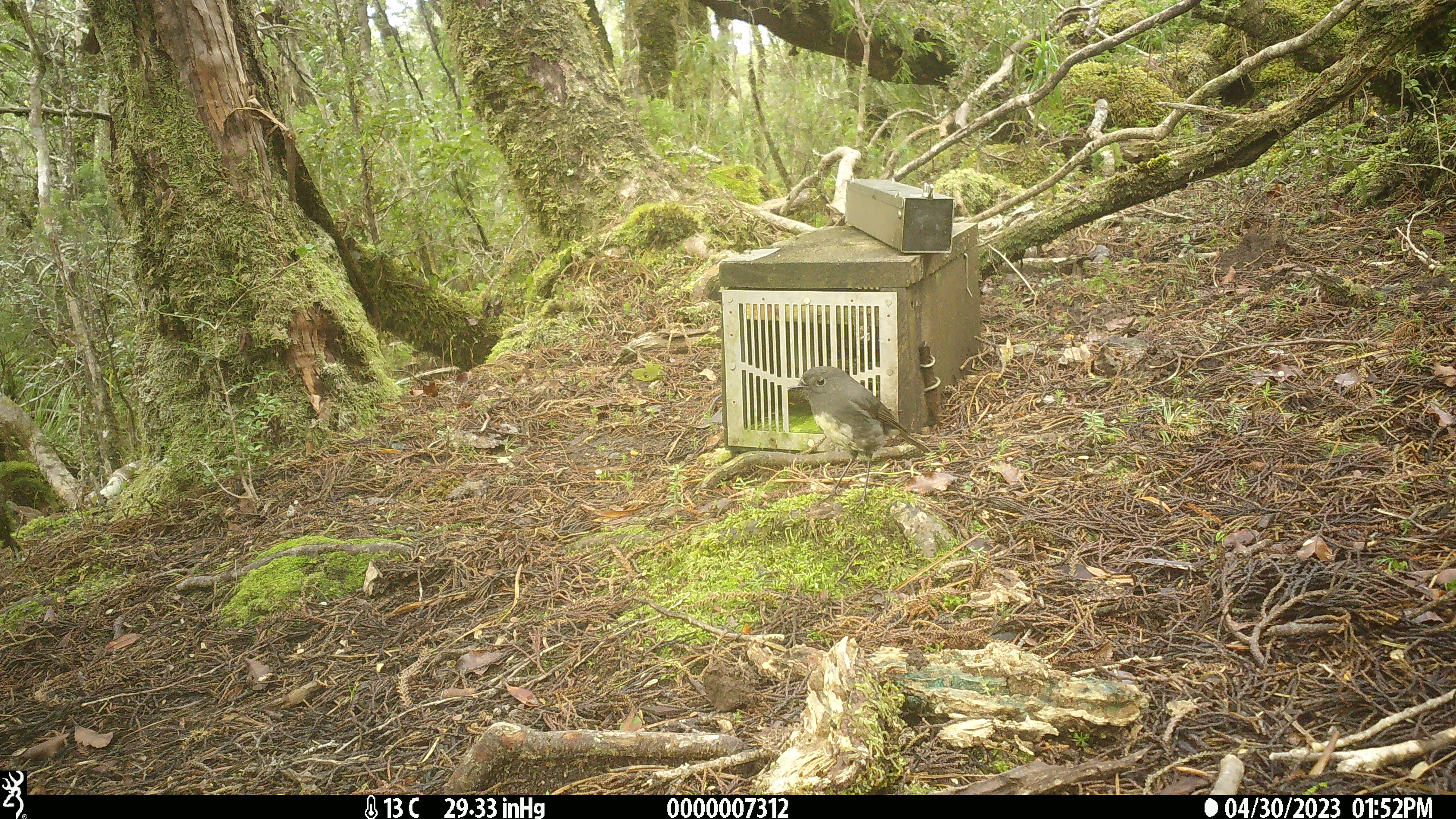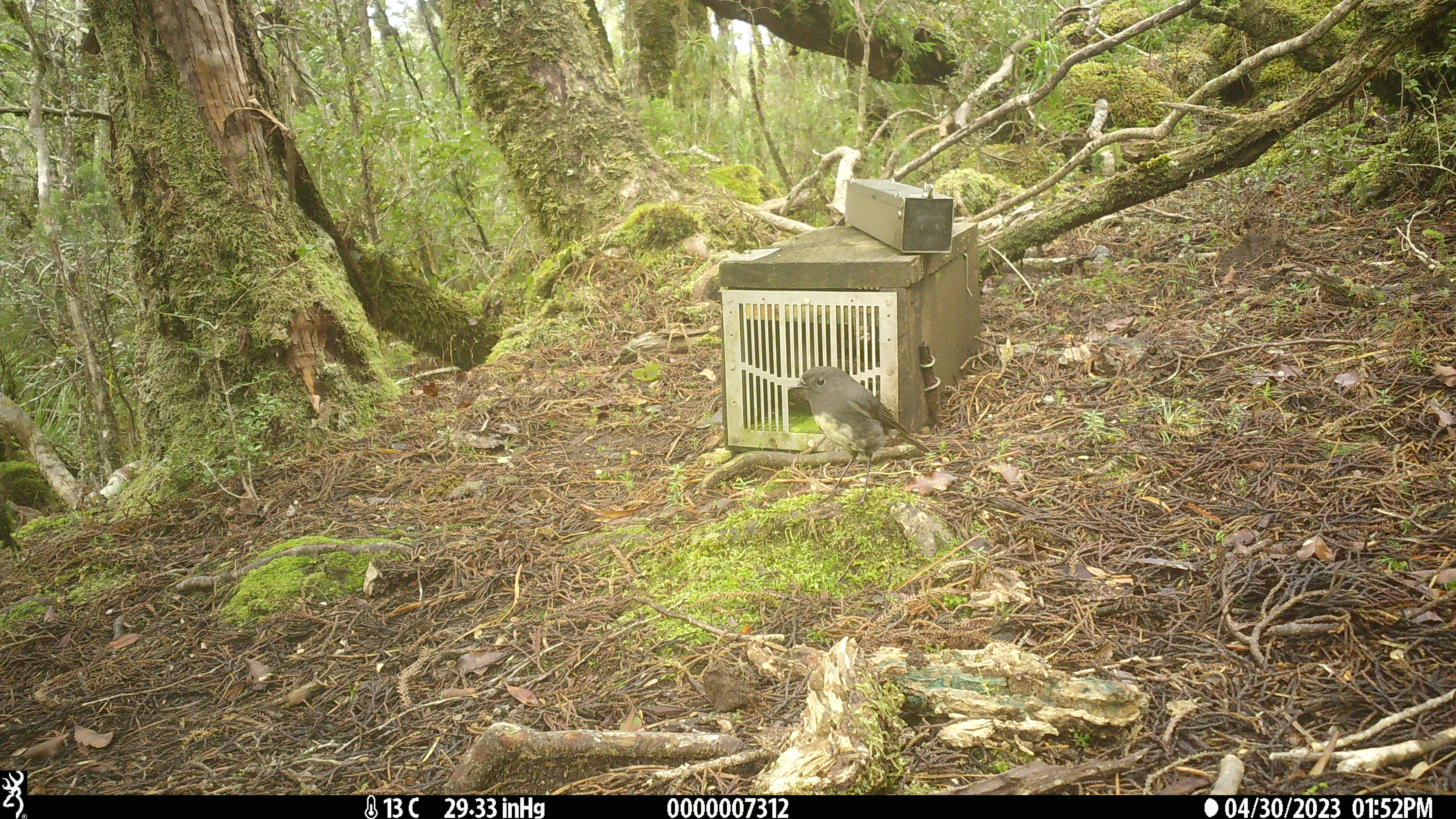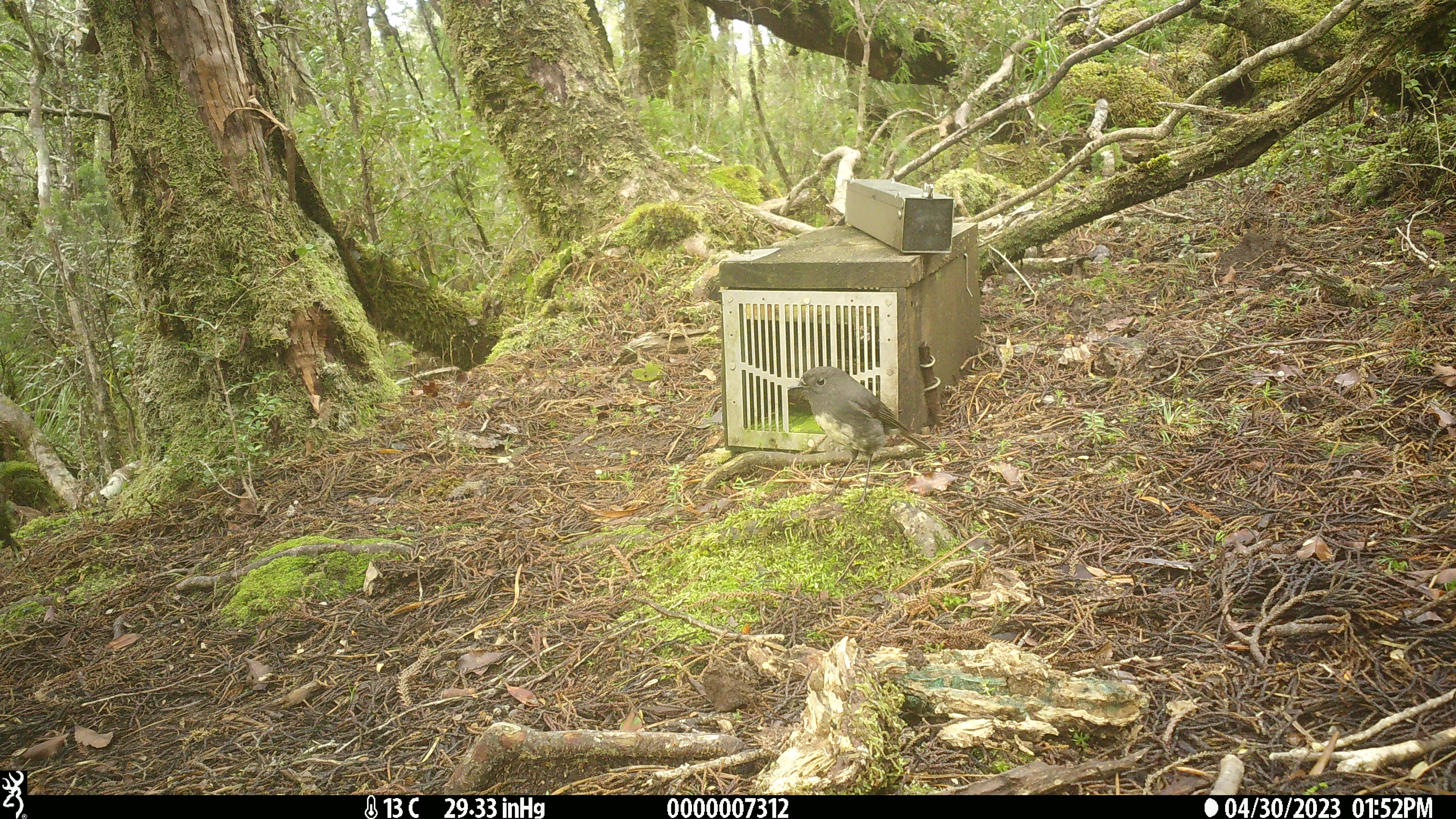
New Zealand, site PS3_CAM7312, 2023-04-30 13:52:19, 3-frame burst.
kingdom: Animalia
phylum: Chordata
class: Aves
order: Passeriformes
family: Petroicidae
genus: Petroica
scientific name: Petroica australis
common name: new zealand robin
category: robin